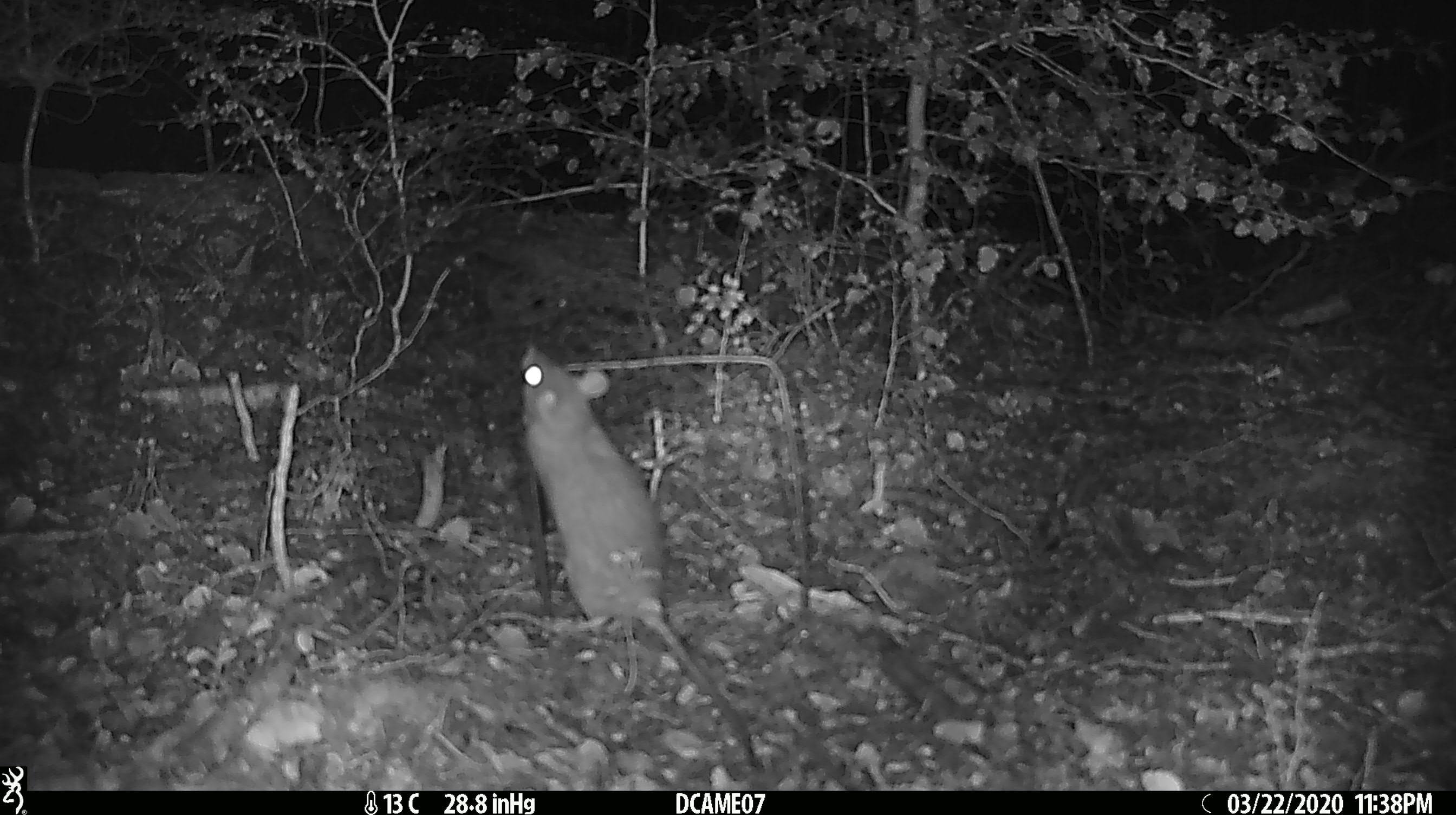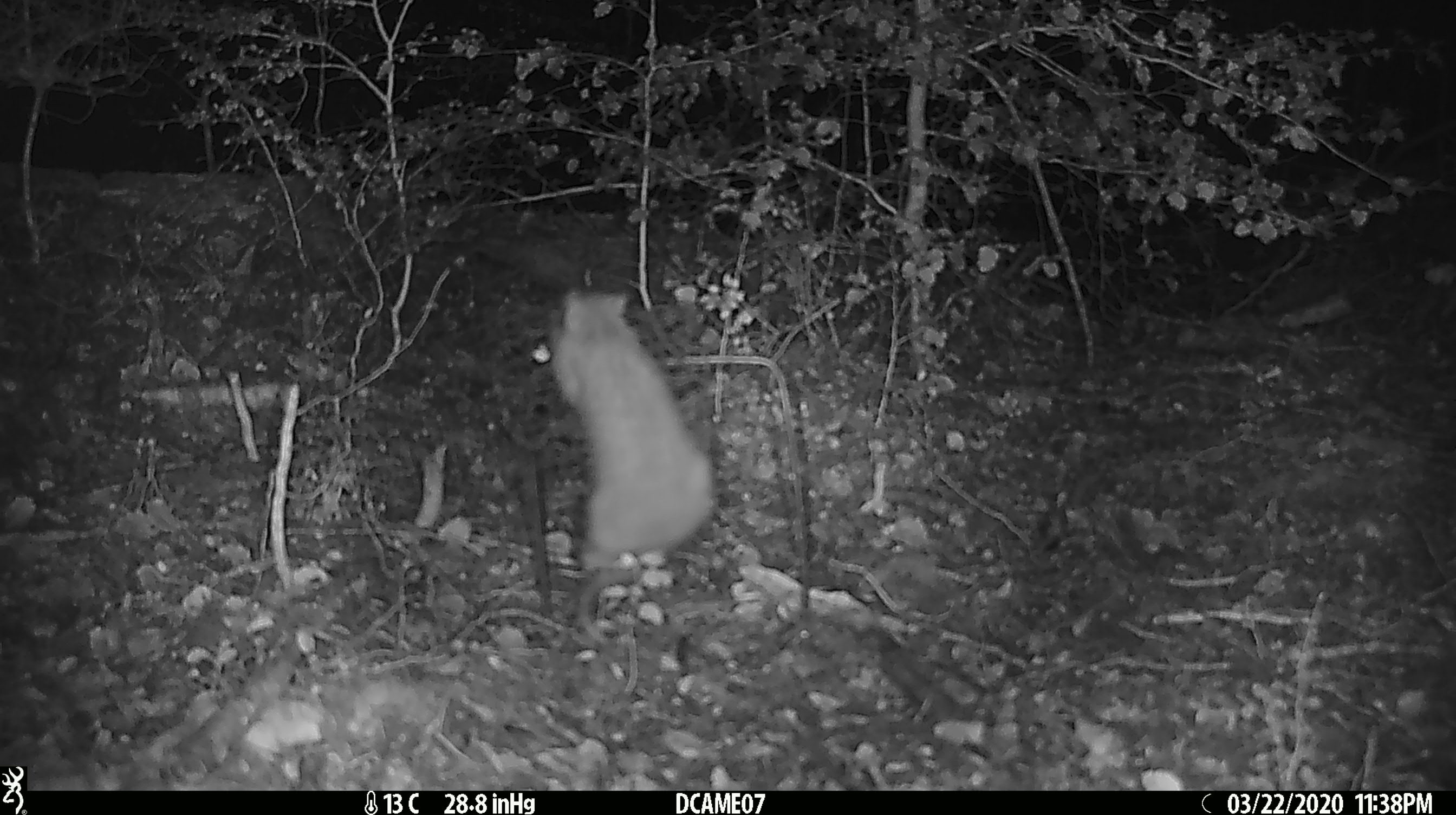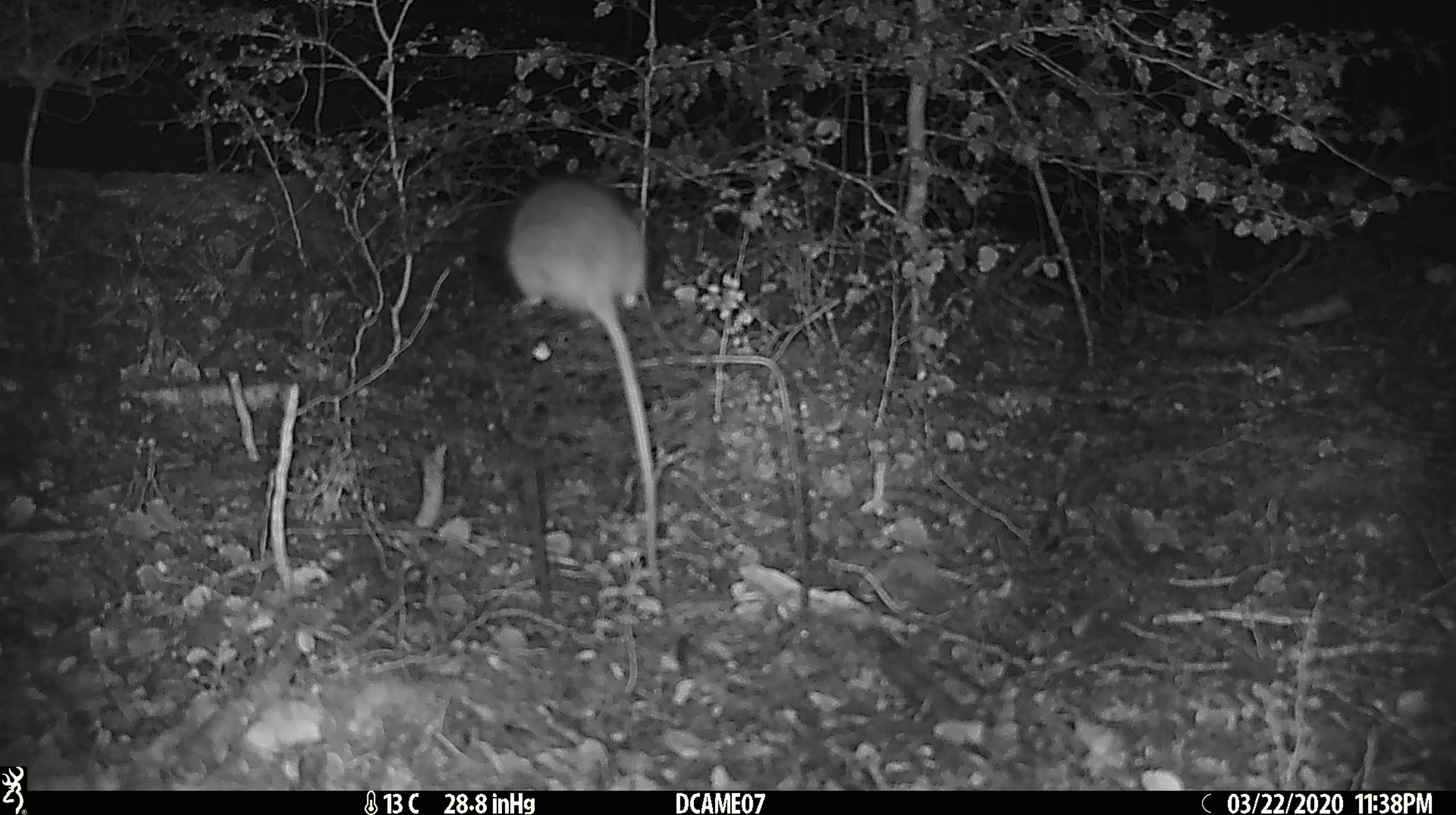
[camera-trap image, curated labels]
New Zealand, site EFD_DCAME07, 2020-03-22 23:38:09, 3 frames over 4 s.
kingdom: Animalia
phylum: Chordata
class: Mammalia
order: Rodentia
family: Muridae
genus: Rattus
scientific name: Rattus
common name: rat